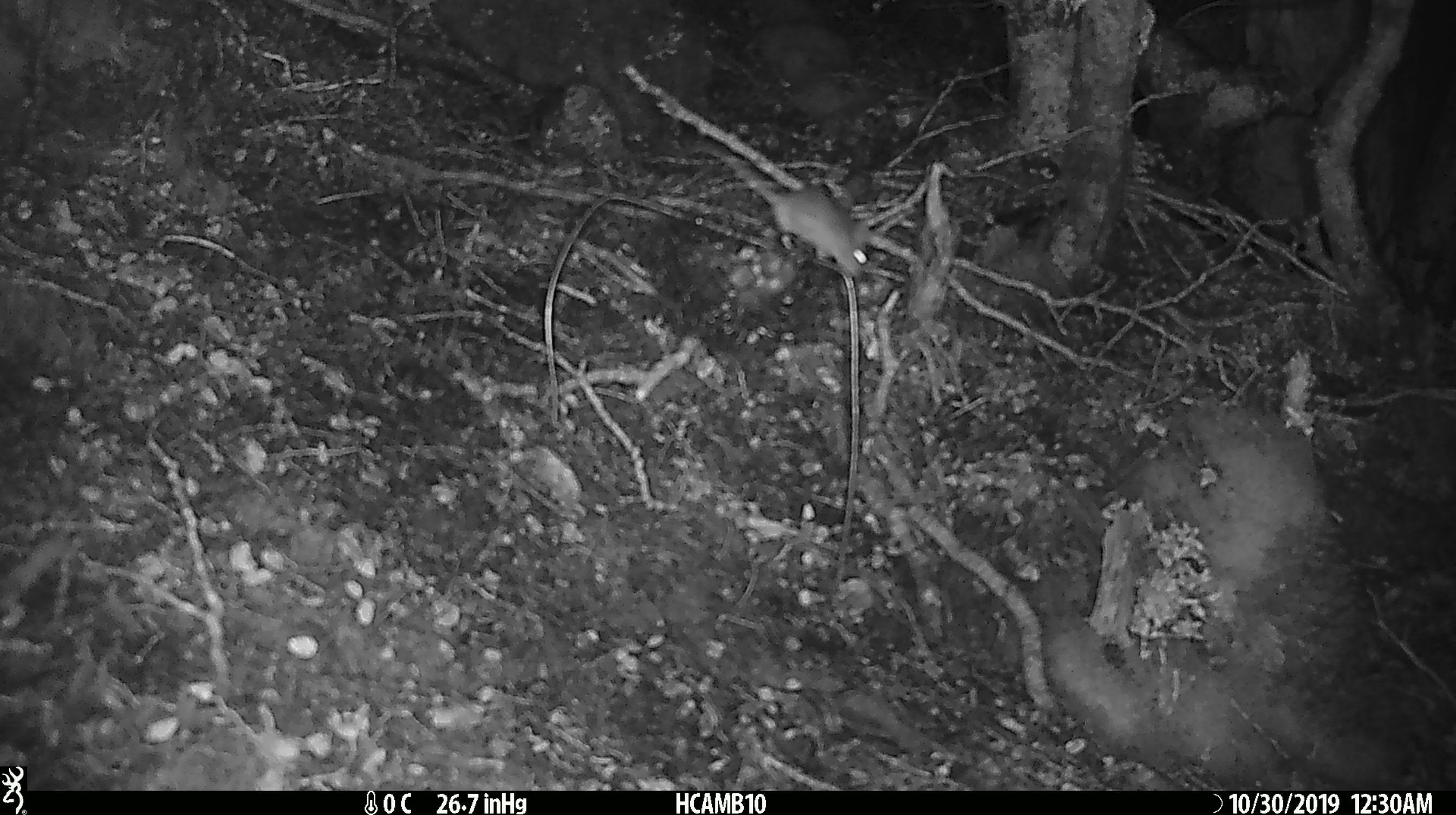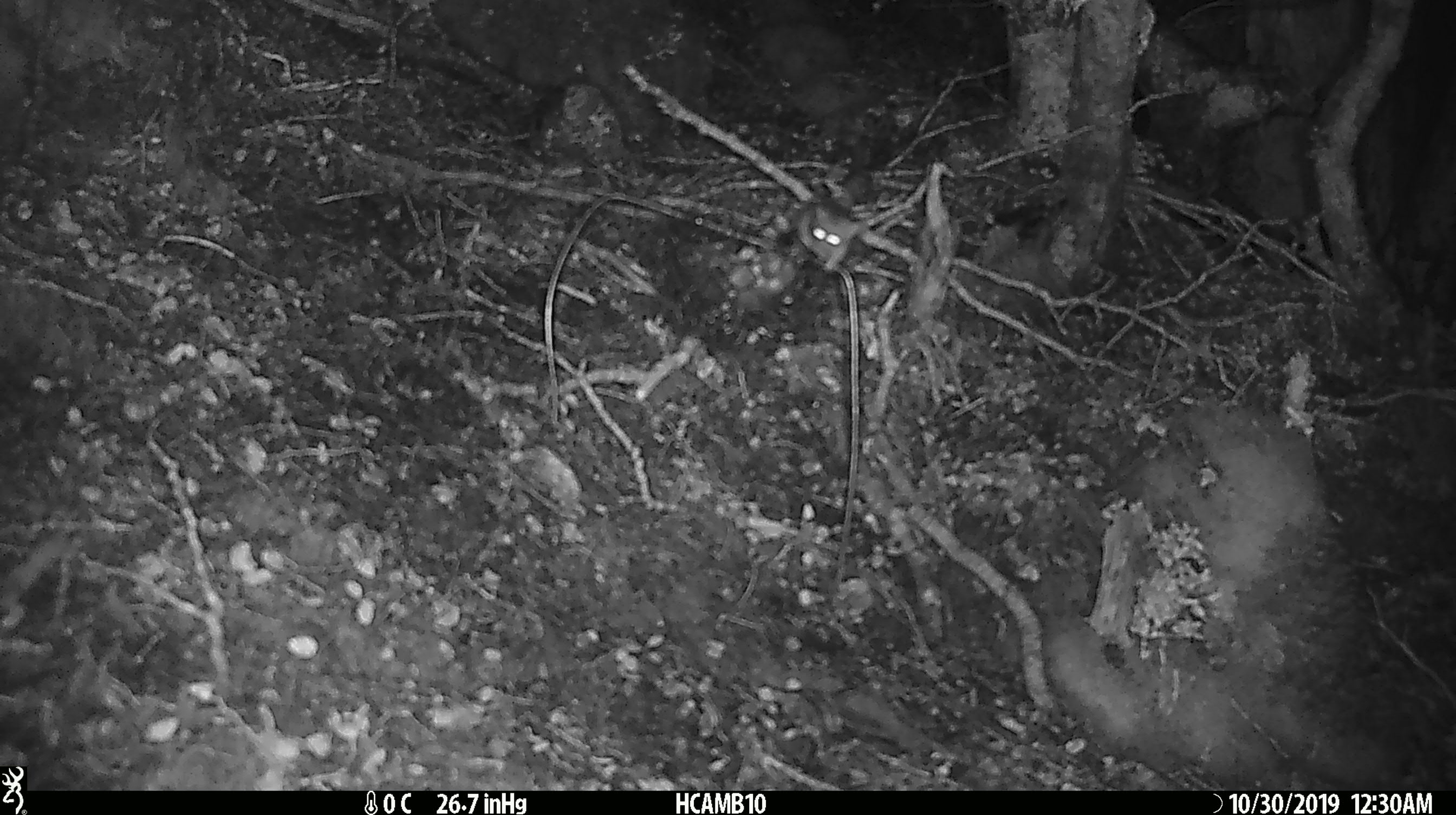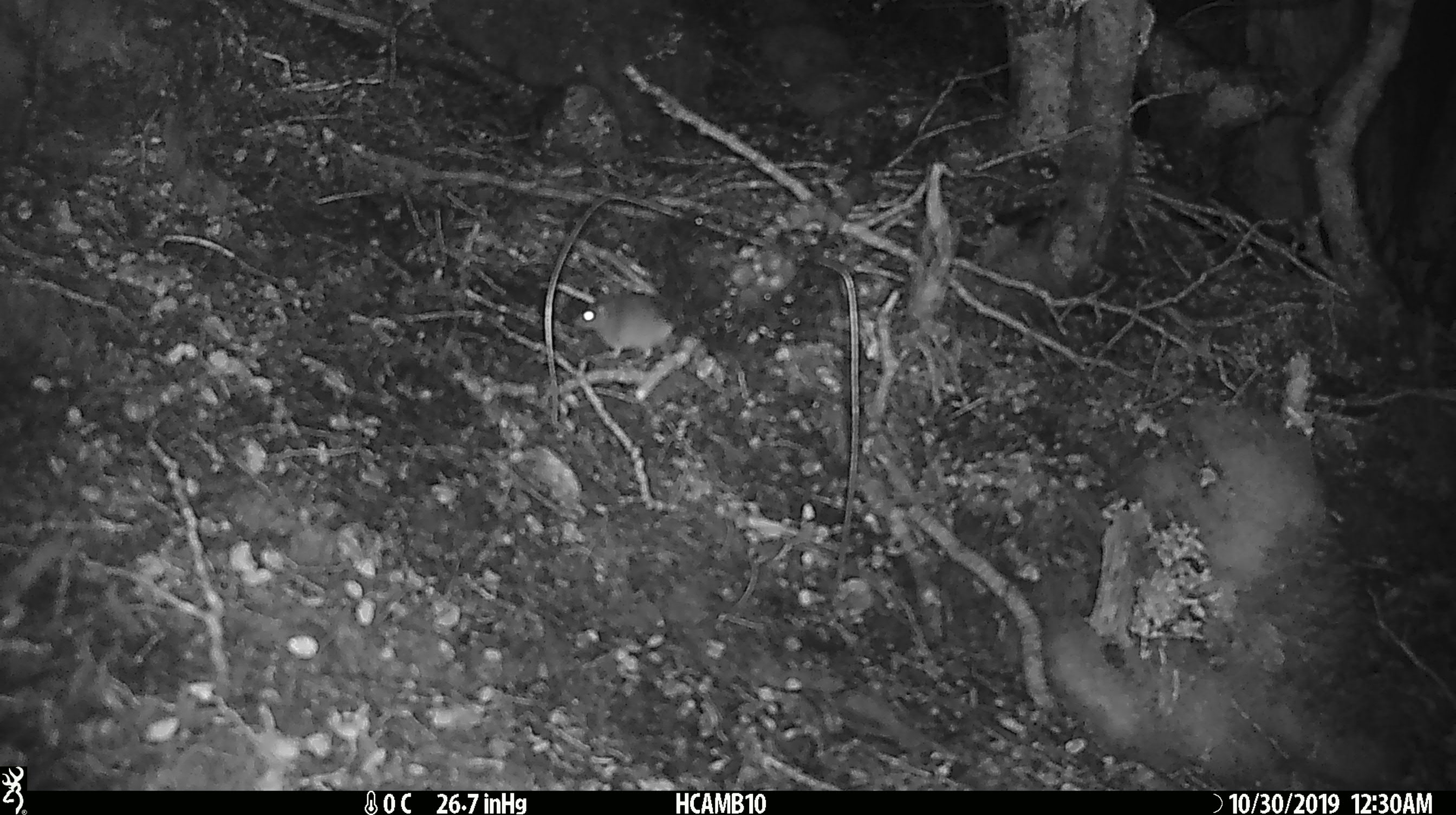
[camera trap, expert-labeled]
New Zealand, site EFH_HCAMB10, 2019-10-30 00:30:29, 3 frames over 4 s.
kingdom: Animalia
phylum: Chordata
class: Mammalia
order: Rodentia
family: Muridae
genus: Mus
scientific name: Mus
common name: mouse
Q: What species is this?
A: Mouse (Mus).